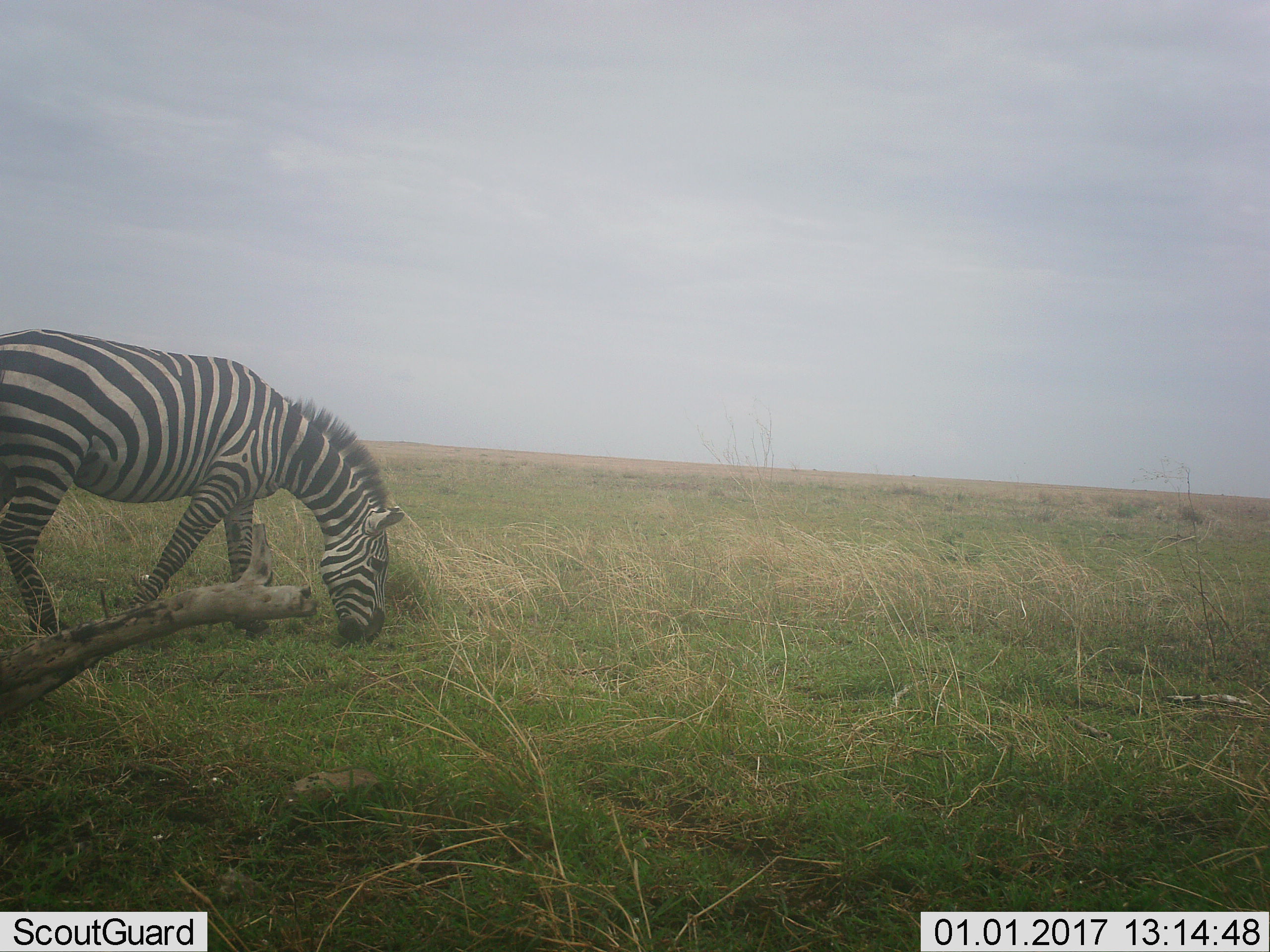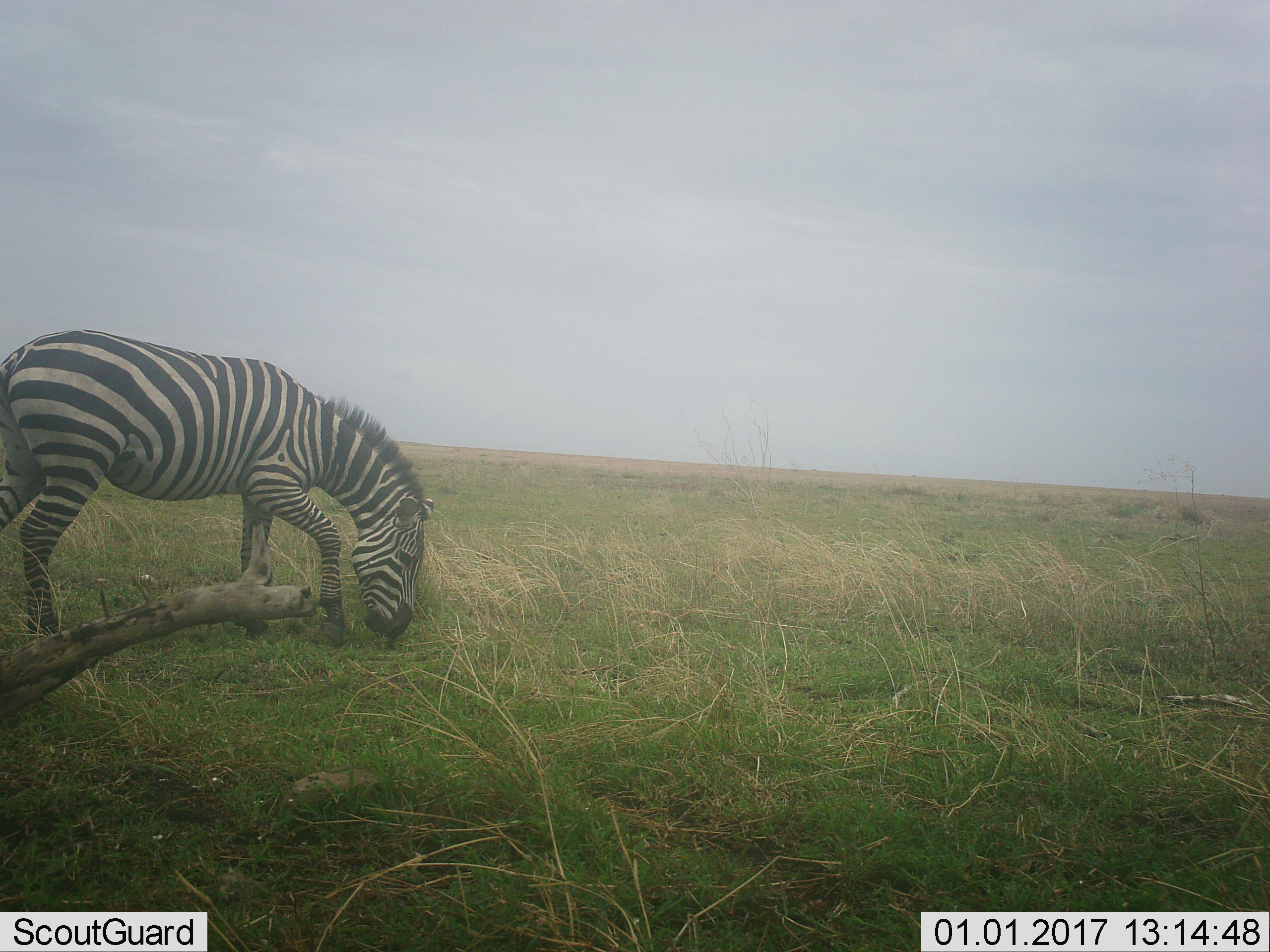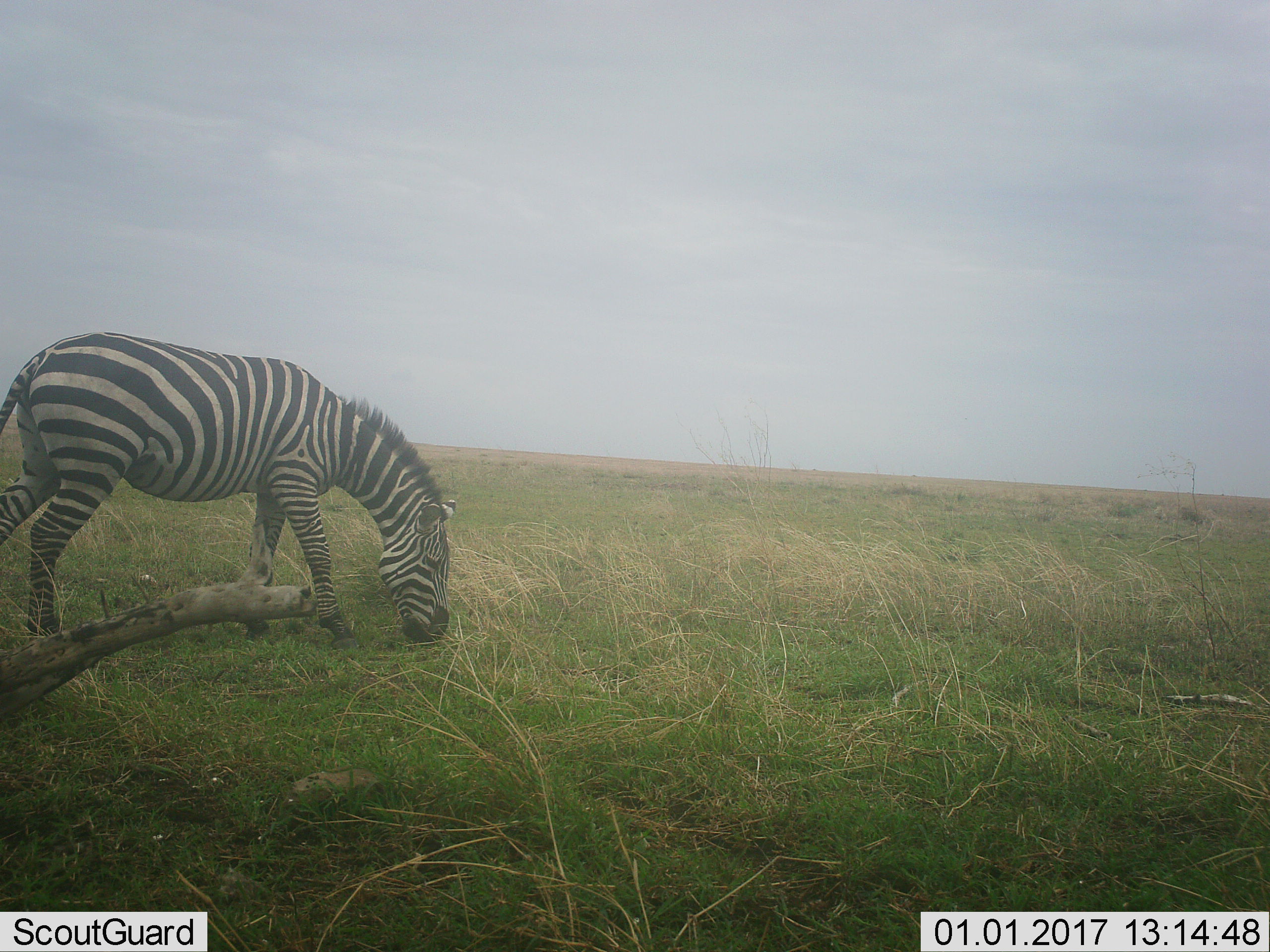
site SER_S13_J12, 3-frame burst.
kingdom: Animalia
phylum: Chordata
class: Mammalia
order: Perissodactyla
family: Equidae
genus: Equus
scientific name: Equus quagga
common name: plains zebra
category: zebraplains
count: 1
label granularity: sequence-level